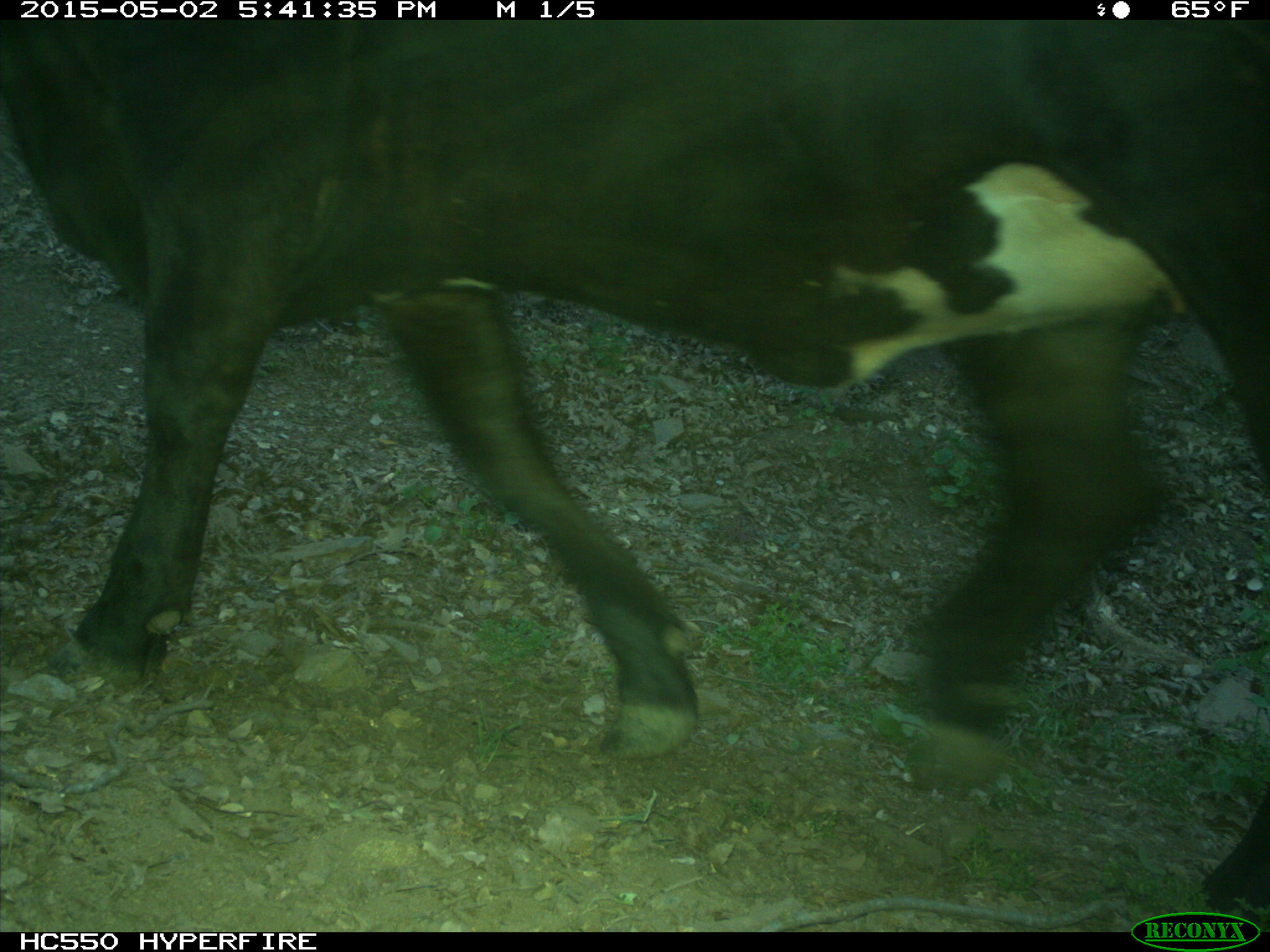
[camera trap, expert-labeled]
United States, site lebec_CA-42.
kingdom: Animalia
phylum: Chordata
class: Mammalia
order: Artiodactyla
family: Bovidae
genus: Bos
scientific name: Bos taurus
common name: domestic cow